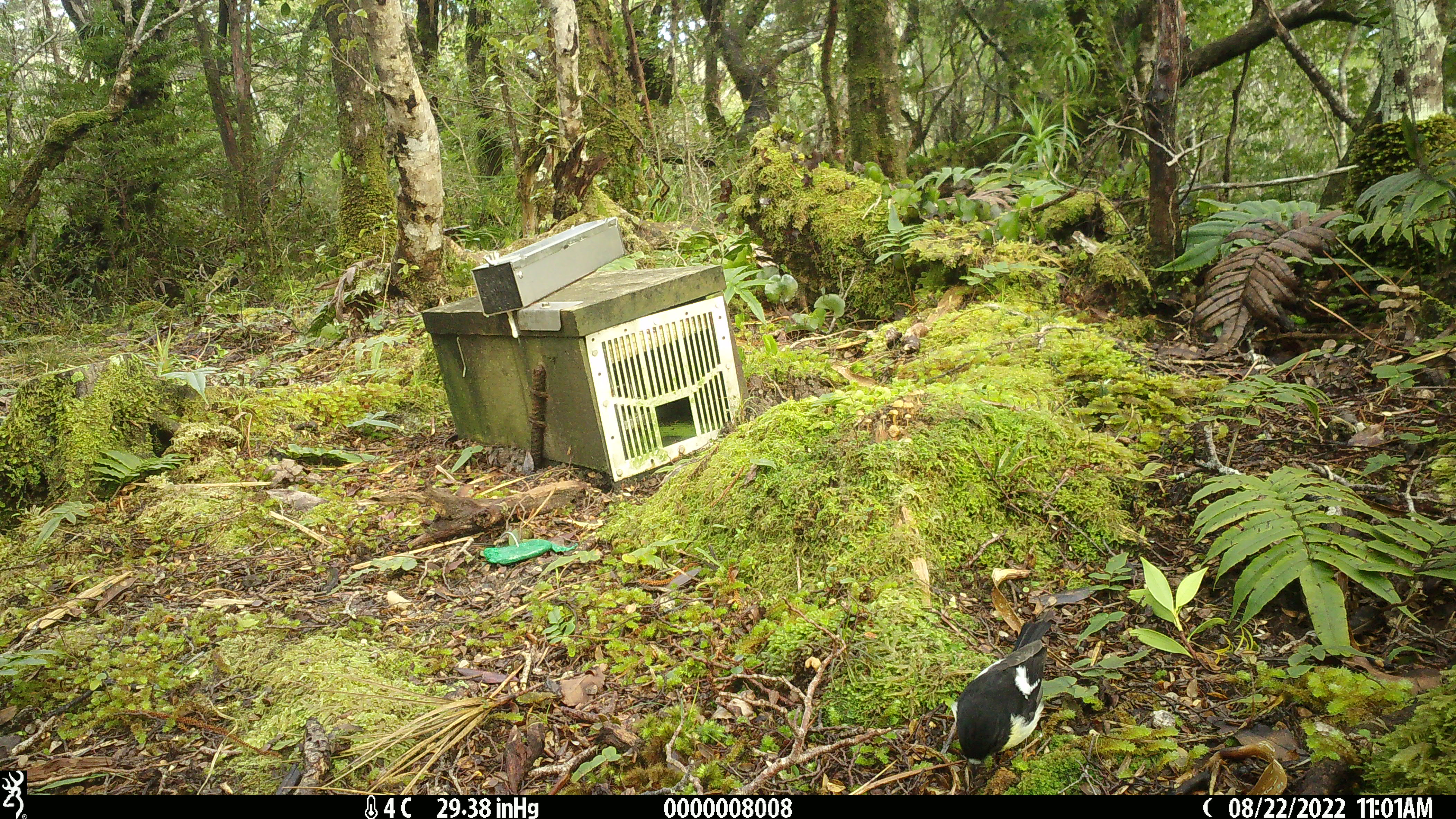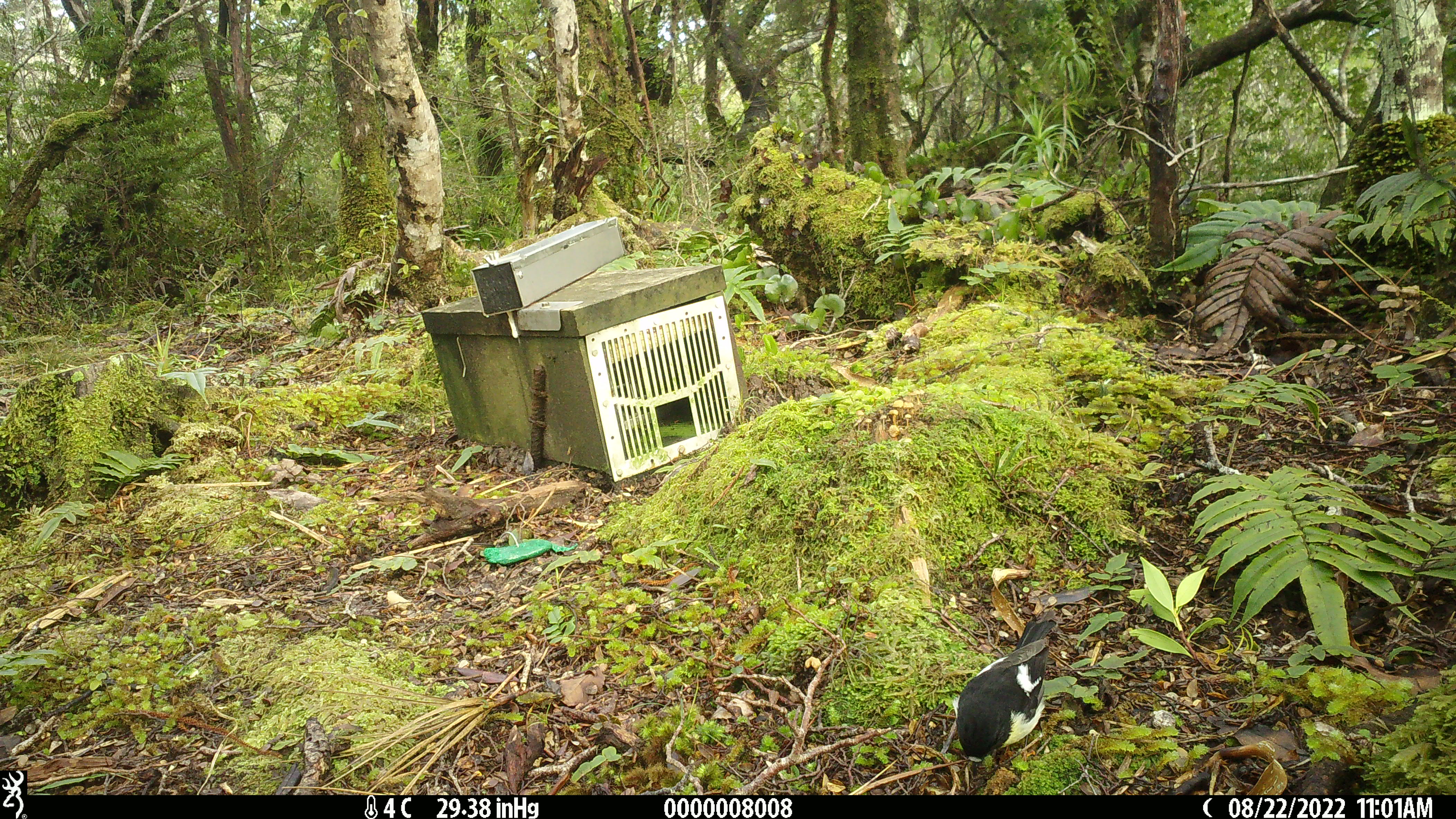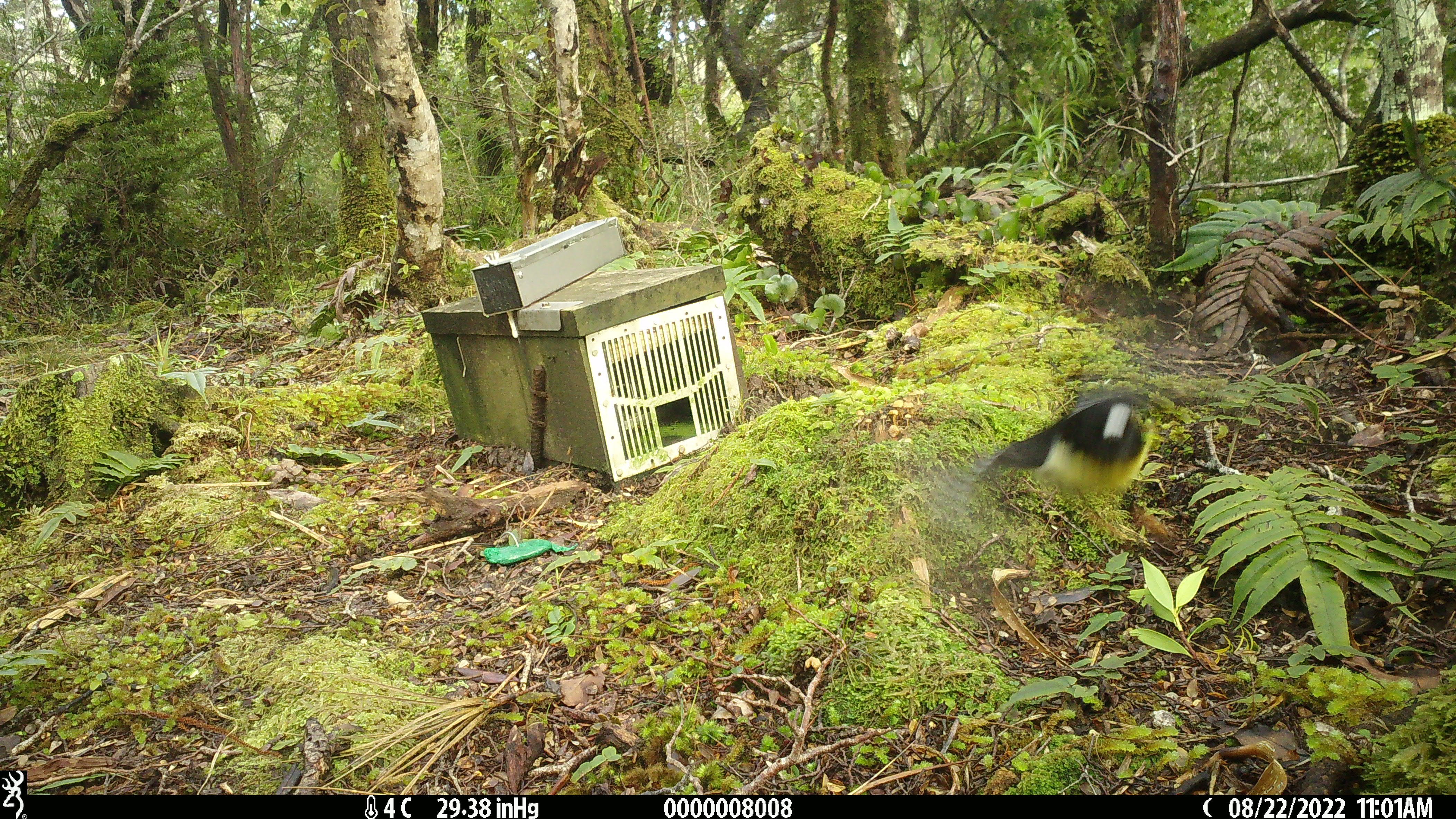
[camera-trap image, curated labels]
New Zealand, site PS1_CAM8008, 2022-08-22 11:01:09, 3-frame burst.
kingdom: Animalia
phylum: Chordata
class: Aves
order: Passeriformes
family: Petroicidae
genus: Petroica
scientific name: Petroica macrocephala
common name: tomtit